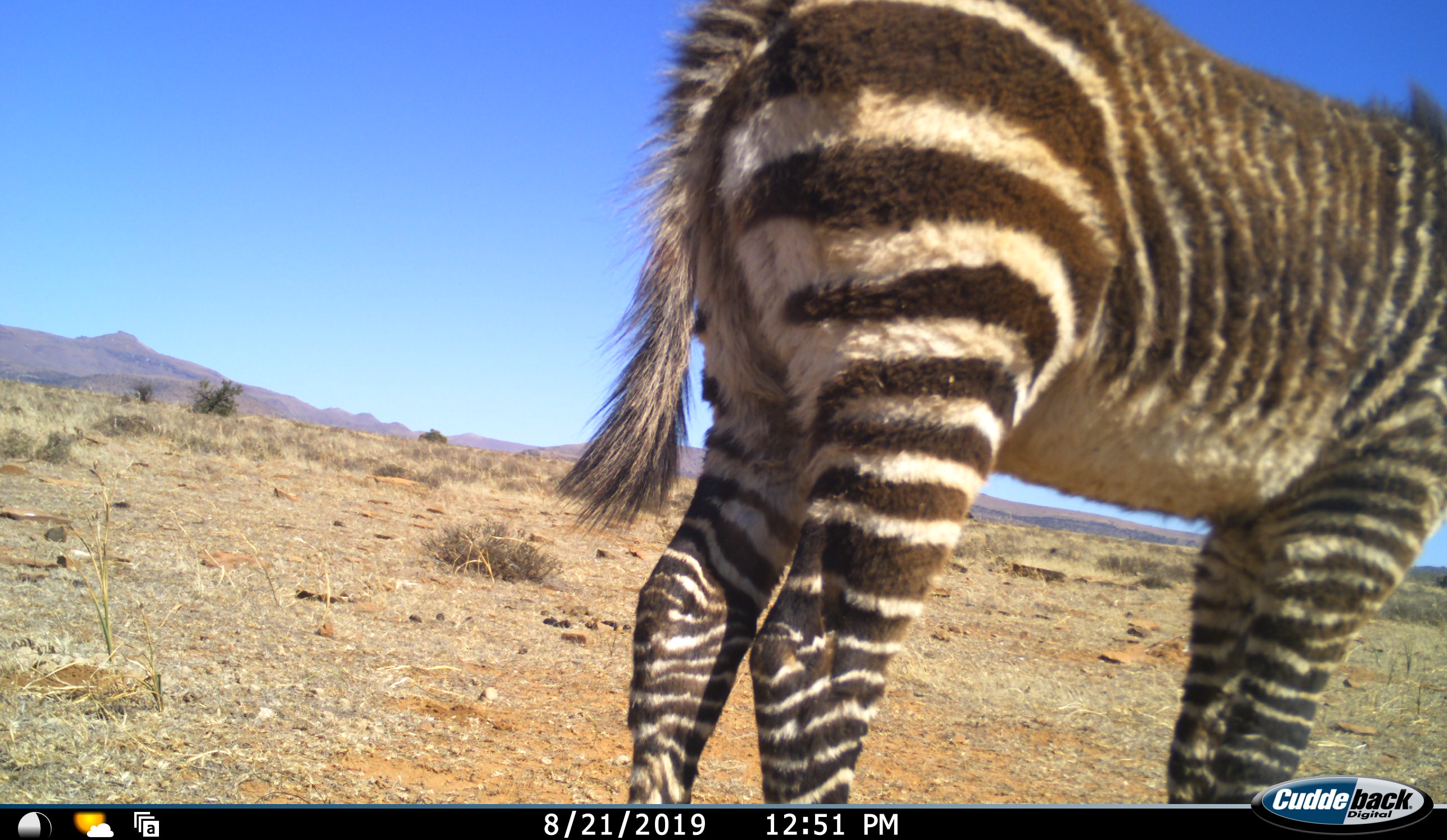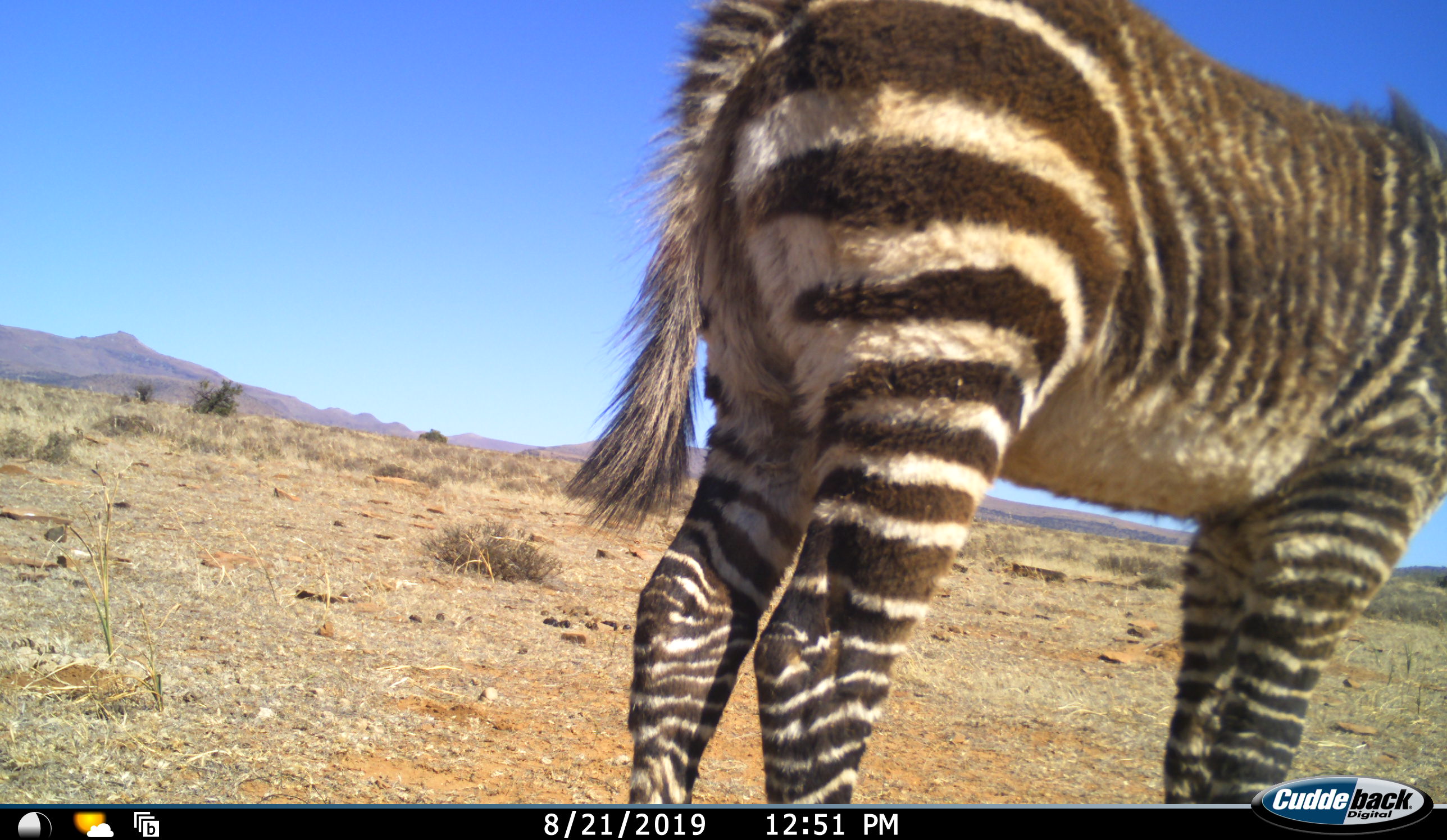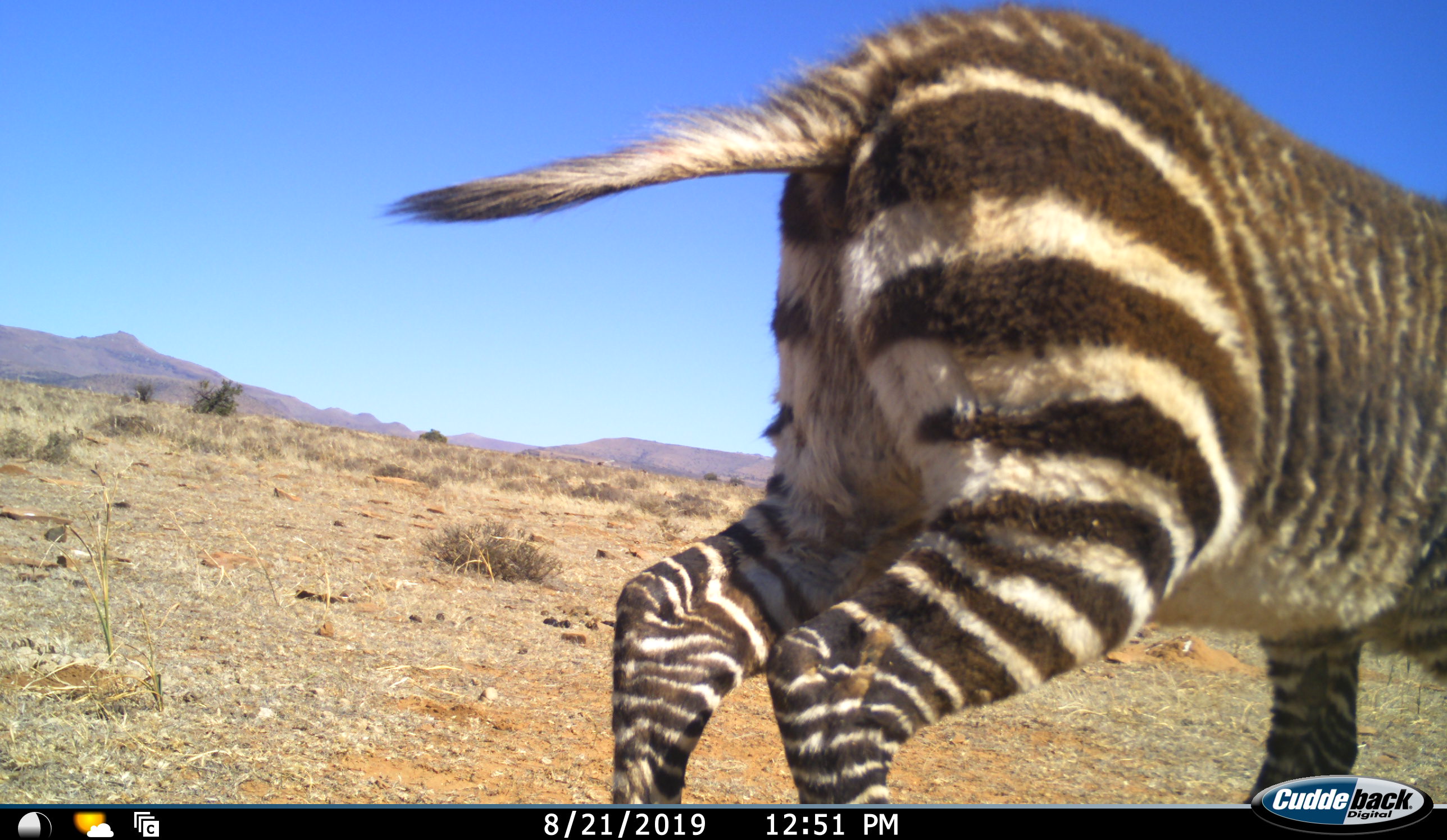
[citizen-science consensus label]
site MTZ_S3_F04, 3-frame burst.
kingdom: Animalia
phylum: Chordata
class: Mammalia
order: Perissodactyla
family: Equidae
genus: Equus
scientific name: Equus zebra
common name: mountain zebra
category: zebramountain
Zebramountain (mountain zebra) (Equus zebra), count 1. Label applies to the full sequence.